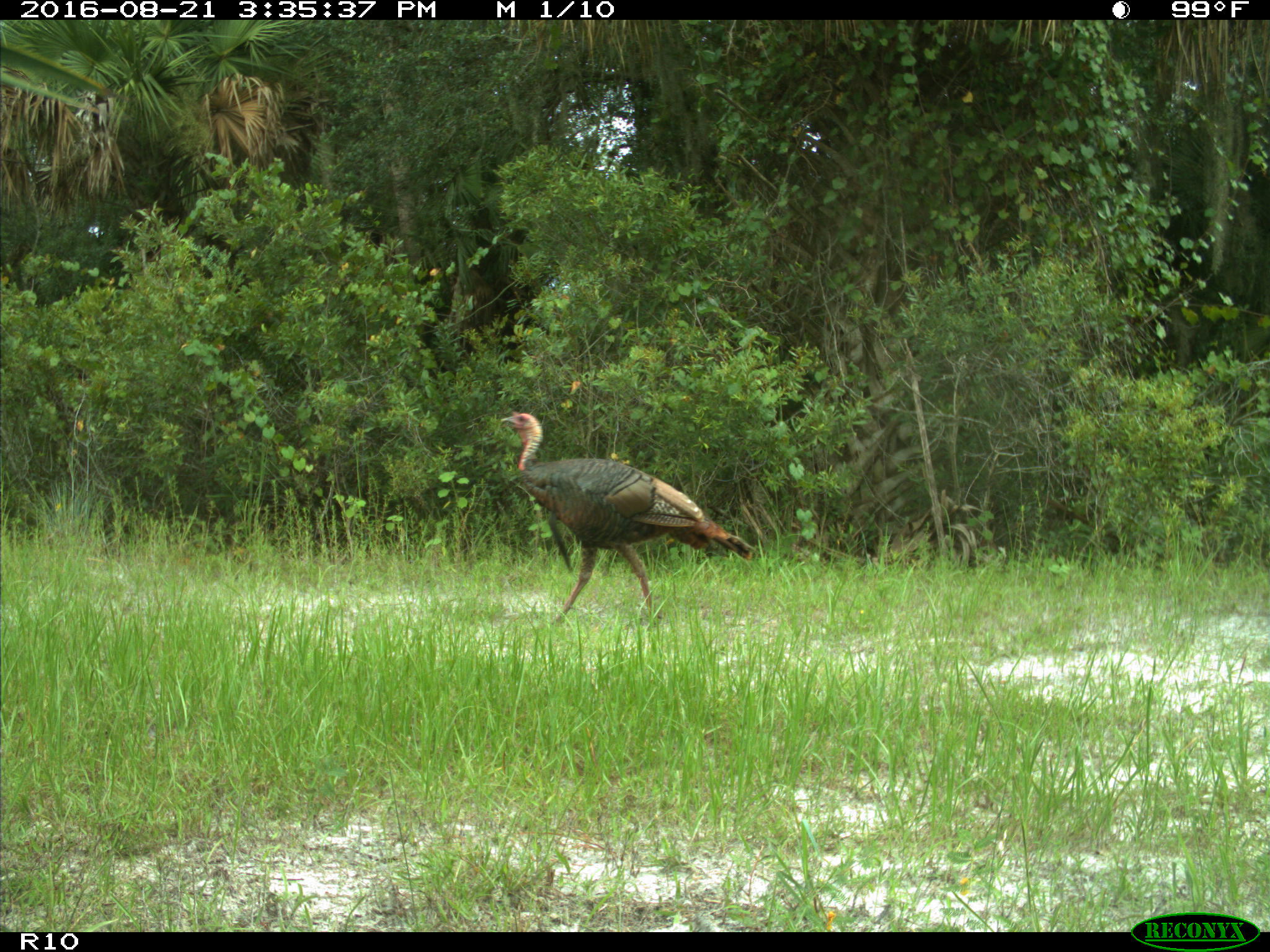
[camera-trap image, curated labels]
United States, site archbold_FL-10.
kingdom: Animalia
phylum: Chordata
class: Aves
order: Galliformes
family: Phasianidae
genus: Meleagris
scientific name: Meleagris gallopavo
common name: wild turkey